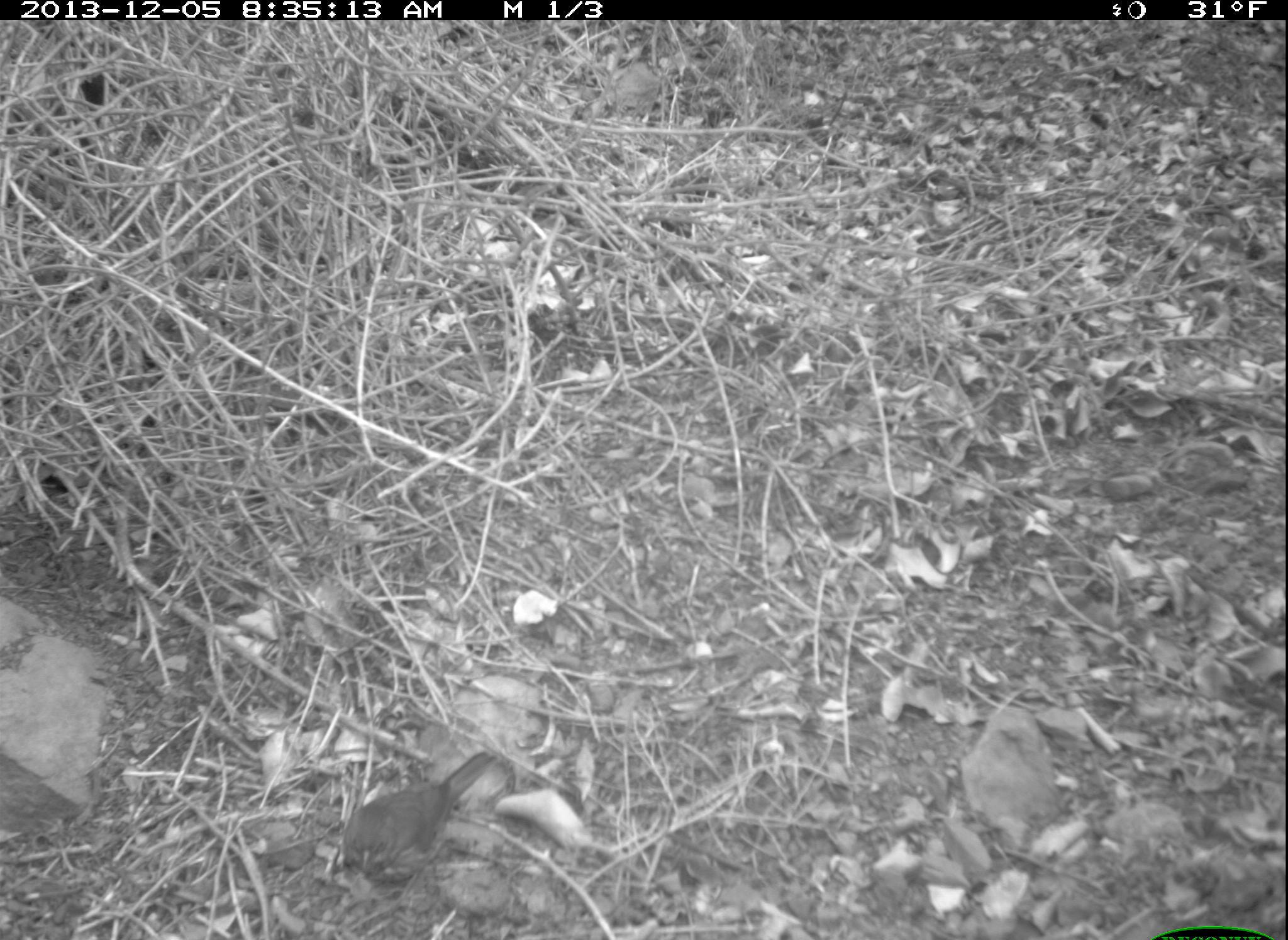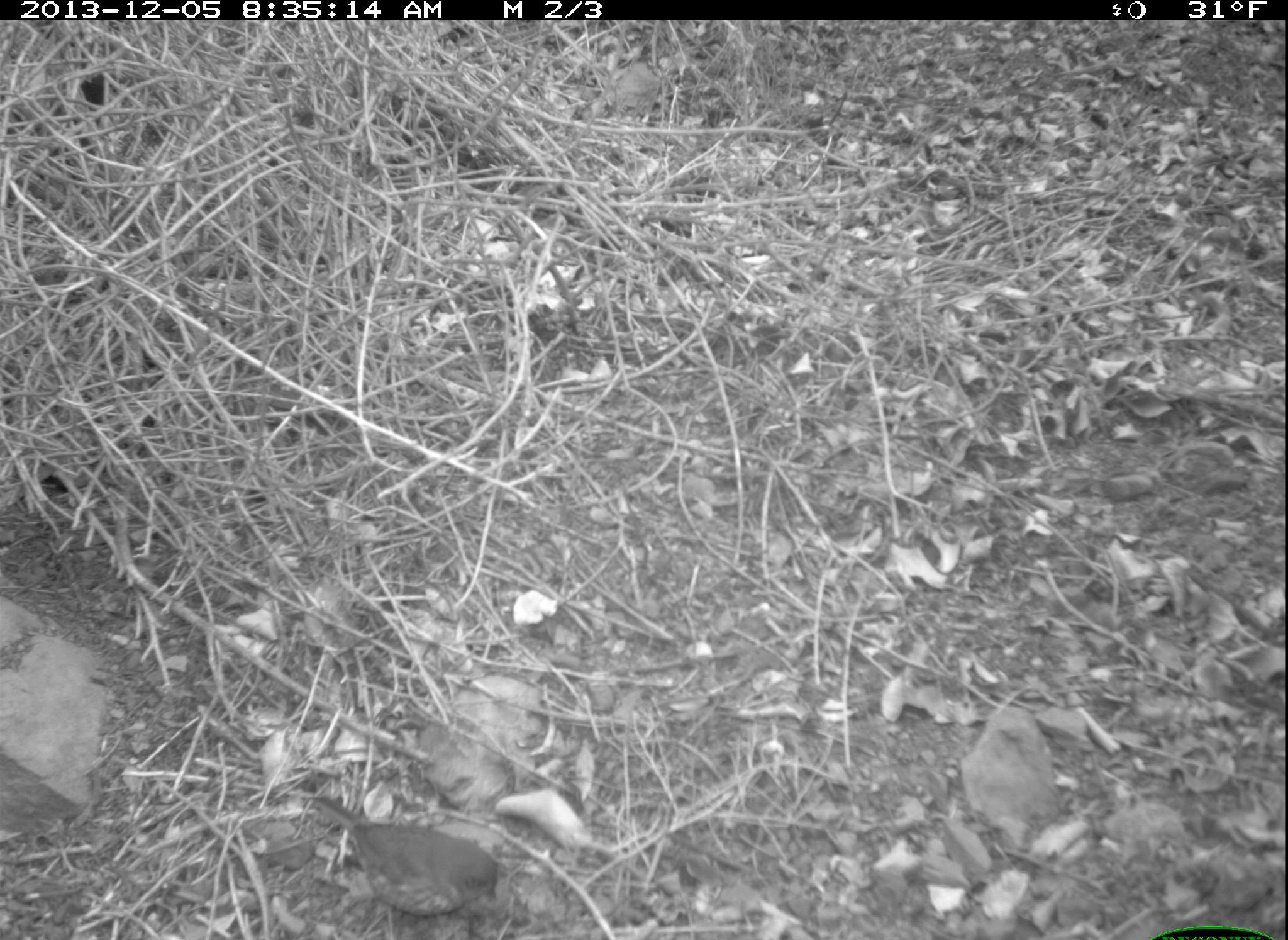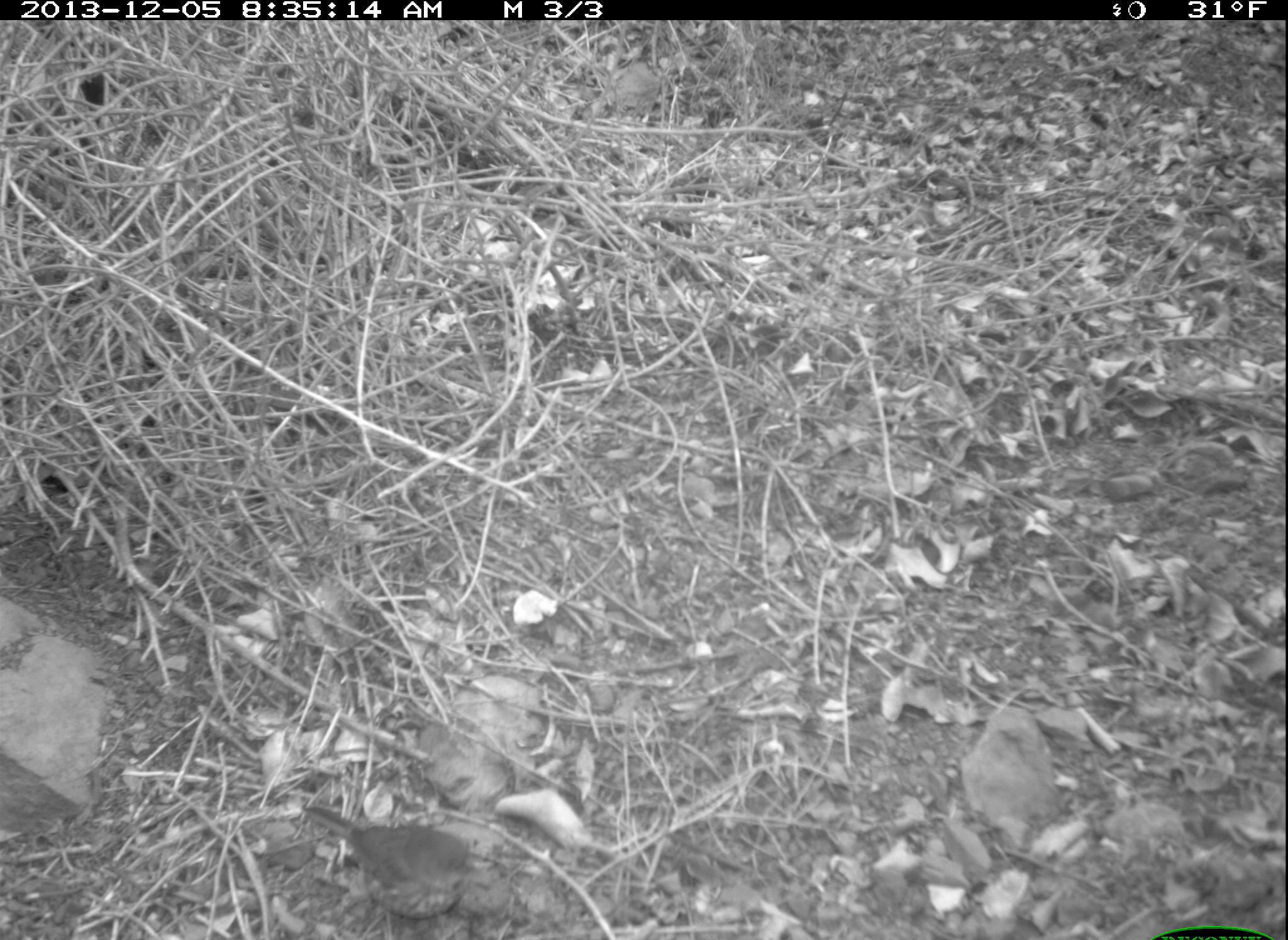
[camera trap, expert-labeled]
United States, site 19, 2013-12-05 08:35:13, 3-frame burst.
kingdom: Animalia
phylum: Chordata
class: Aves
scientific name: Aves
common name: bird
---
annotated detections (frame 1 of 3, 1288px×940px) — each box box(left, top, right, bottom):
bird: box(322, 748, 495, 883)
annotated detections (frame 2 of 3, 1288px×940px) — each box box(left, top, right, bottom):
bird: box(311, 789, 502, 919)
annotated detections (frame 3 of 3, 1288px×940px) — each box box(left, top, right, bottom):
bird: box(298, 802, 505, 919)